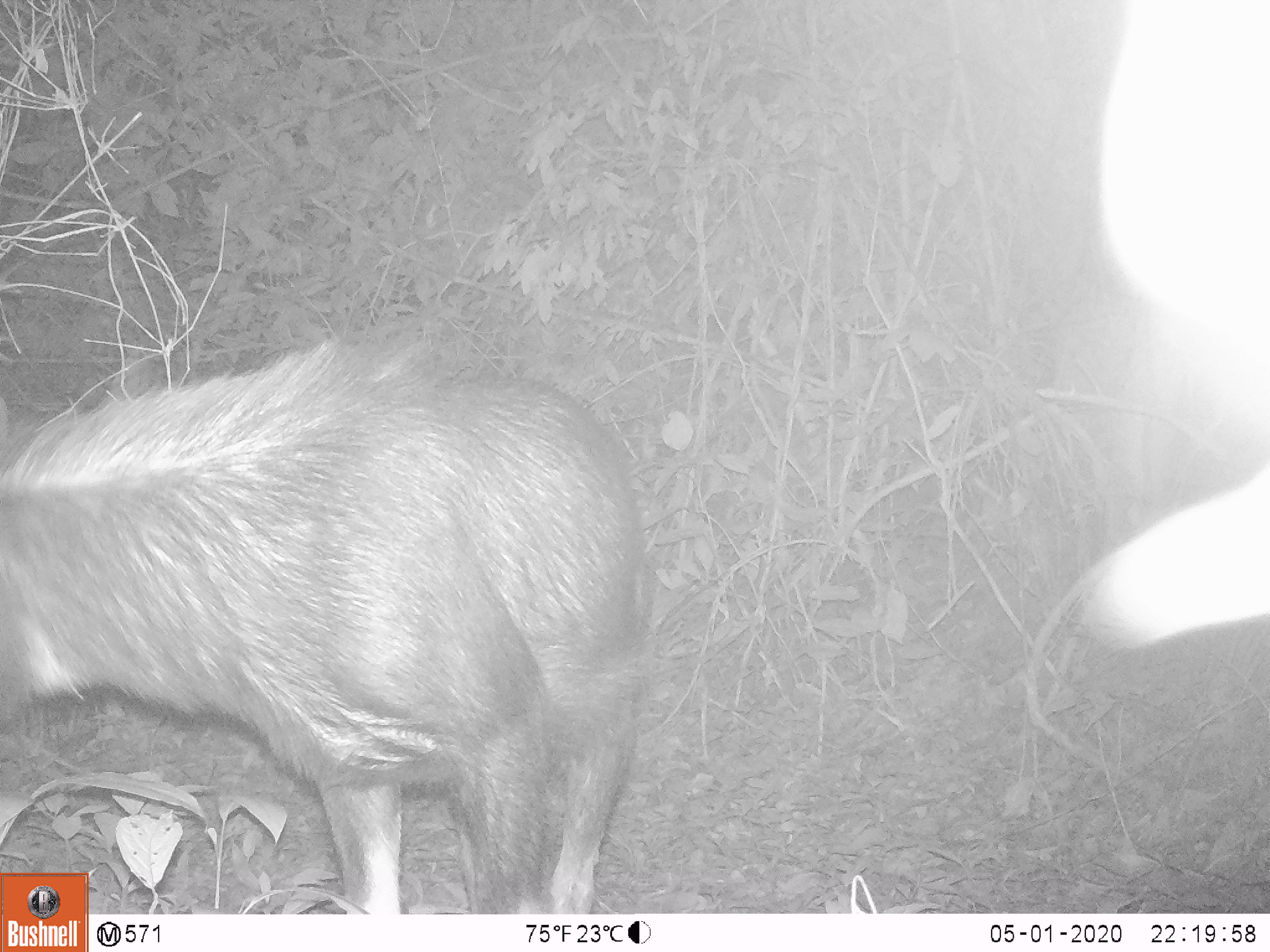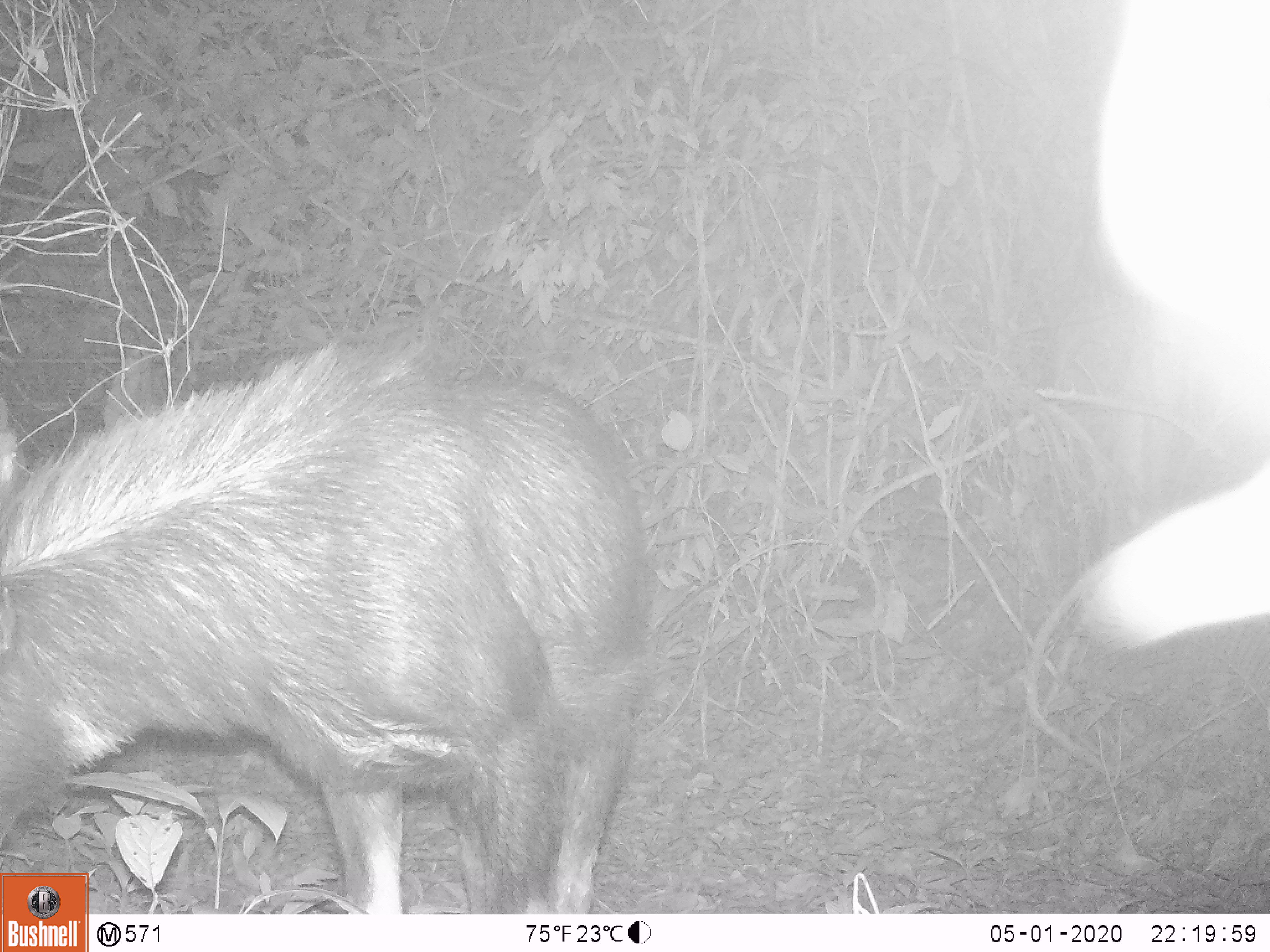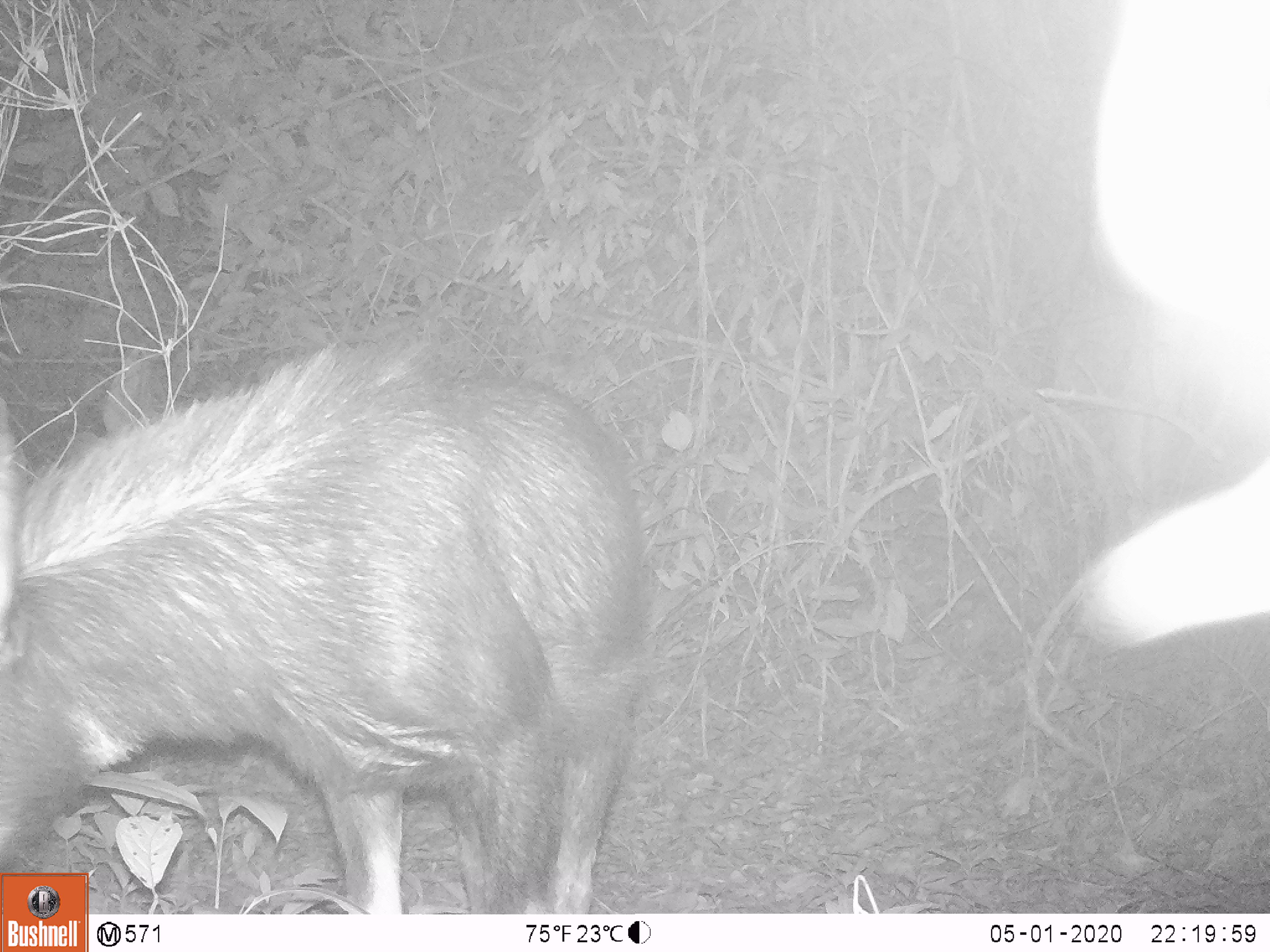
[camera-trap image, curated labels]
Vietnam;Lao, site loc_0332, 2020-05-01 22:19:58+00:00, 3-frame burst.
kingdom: Animalia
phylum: Chordata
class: Mammalia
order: Artiodactyla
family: Bovidae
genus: Capricornis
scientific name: Capricornis sumatraensis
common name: chinese serow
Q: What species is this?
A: Chinese serow (Capricornis sumatraensis).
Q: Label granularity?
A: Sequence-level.